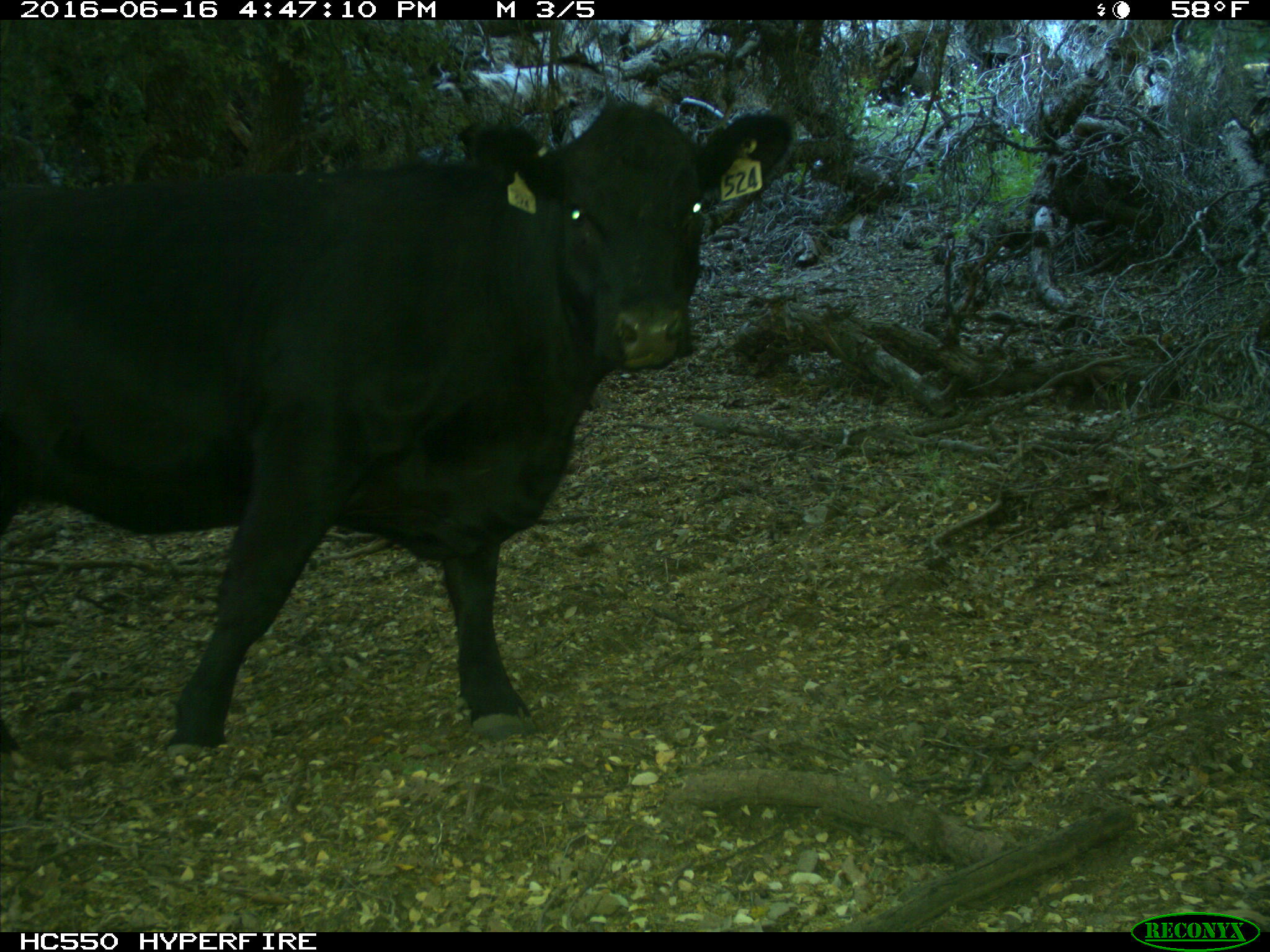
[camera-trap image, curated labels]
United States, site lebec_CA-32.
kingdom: Animalia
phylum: Chordata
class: Mammalia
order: Artiodactyla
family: Bovidae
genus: Bos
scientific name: Bos taurus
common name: domestic cow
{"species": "Bos taurus (domestic cow)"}